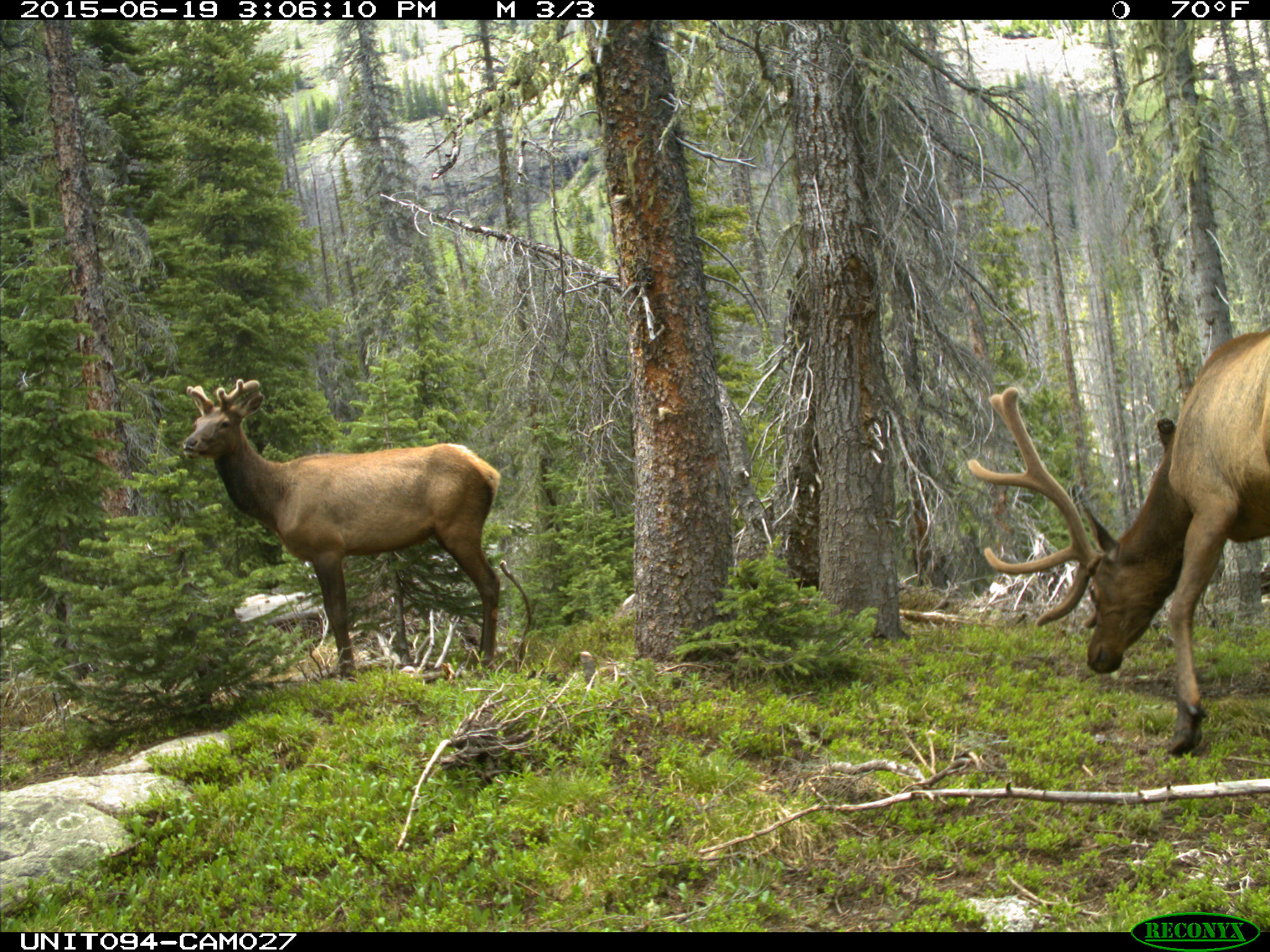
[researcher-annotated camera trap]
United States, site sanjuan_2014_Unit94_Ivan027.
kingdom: Animalia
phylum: Chordata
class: Mammalia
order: Artiodactyla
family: Cervidae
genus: Cervus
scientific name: Cervus elaphus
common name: red deer